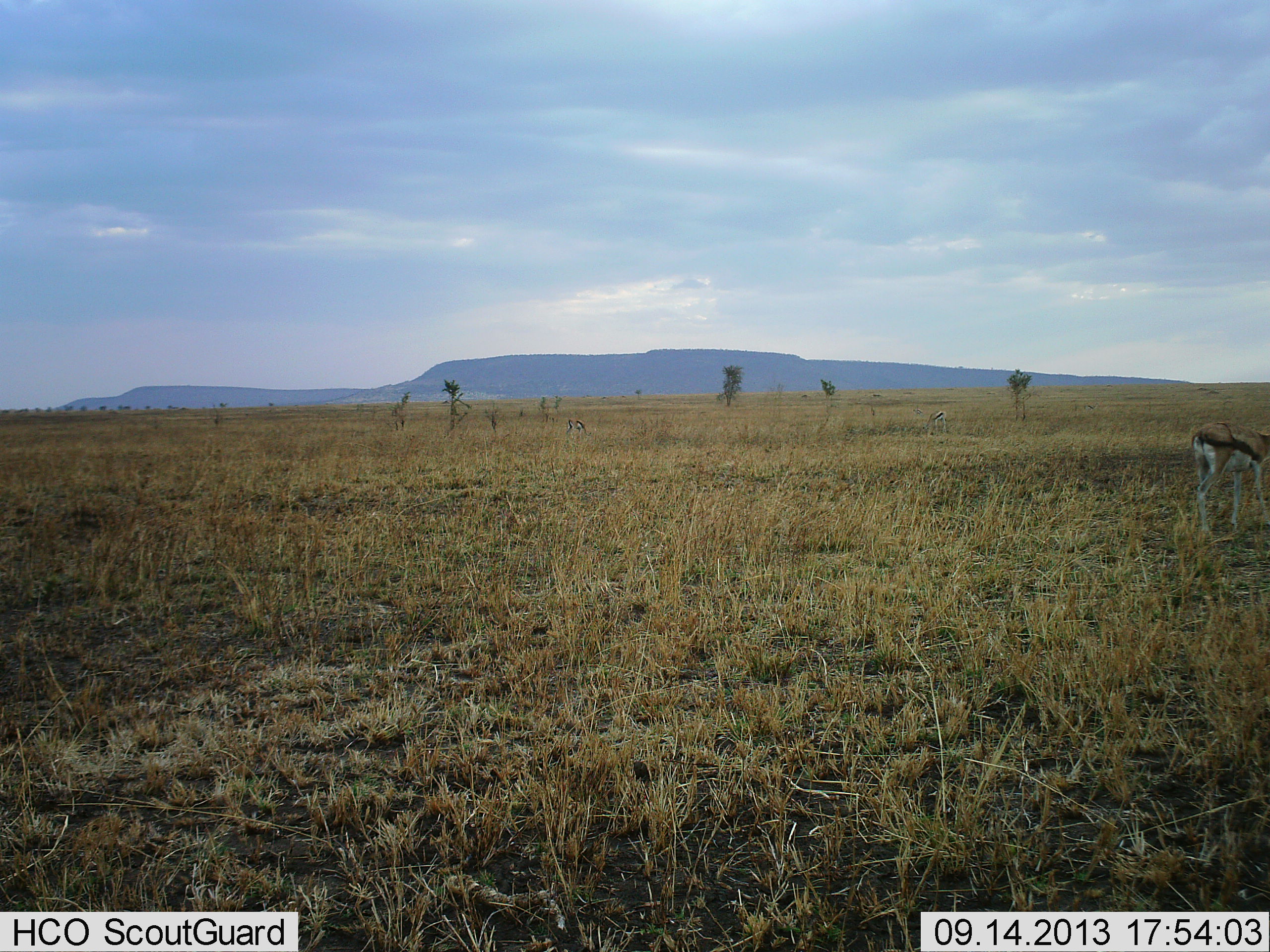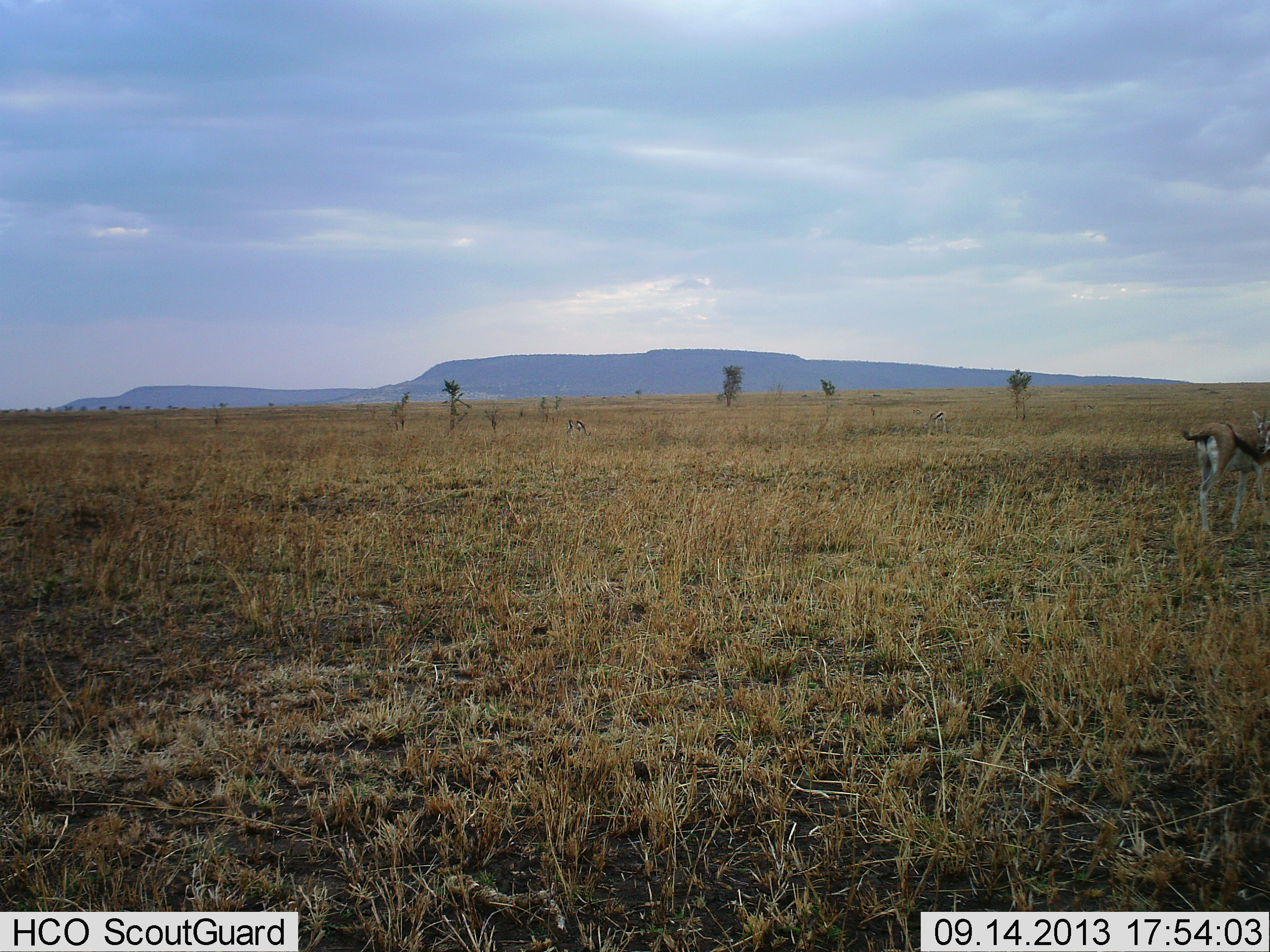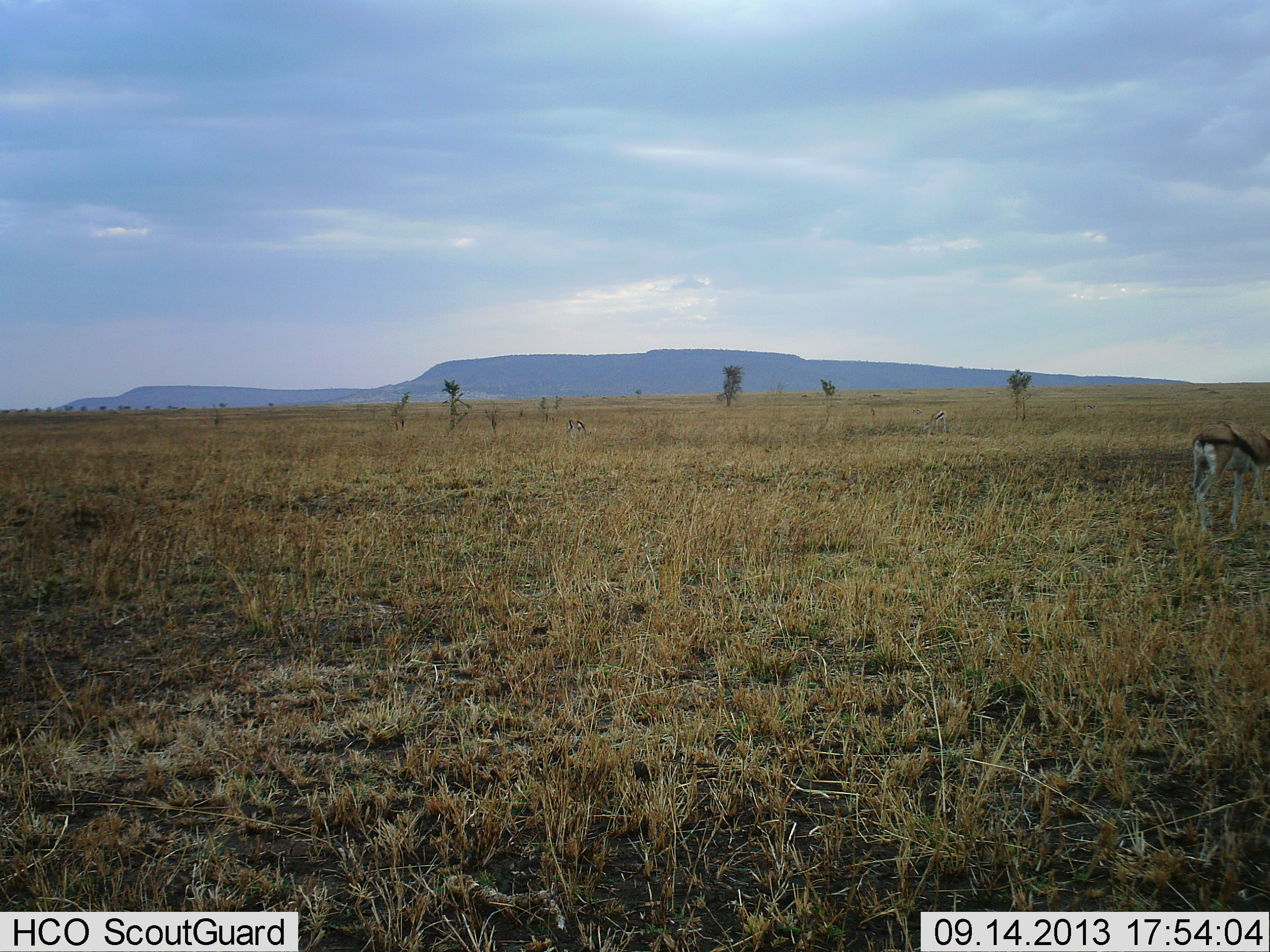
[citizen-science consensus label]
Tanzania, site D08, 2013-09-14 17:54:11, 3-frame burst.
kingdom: Animalia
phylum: Chordata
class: Mammalia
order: Artiodactyla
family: Bovidae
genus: Eudorcas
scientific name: Eudorcas thomsonii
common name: thomson's gazelle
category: gazellethomsons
Gazellethomsons (thomson's gazelle) (Eudorcas thomsonii), count 1. Behavior (volunteer vote fractions): standing 88%, resting 0%, moving 4%, interacting 0%. Young present (vote fraction): 0%. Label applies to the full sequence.